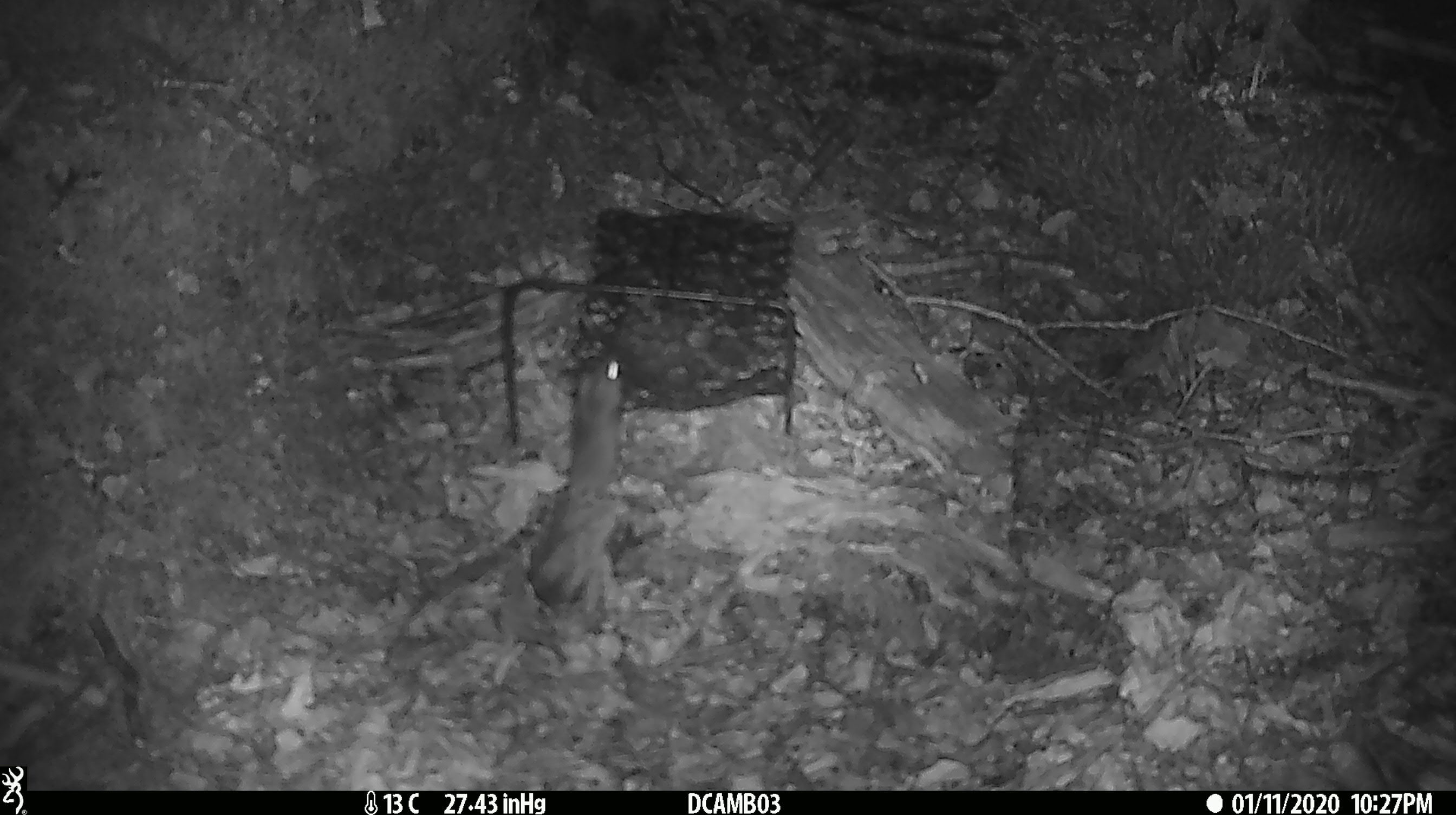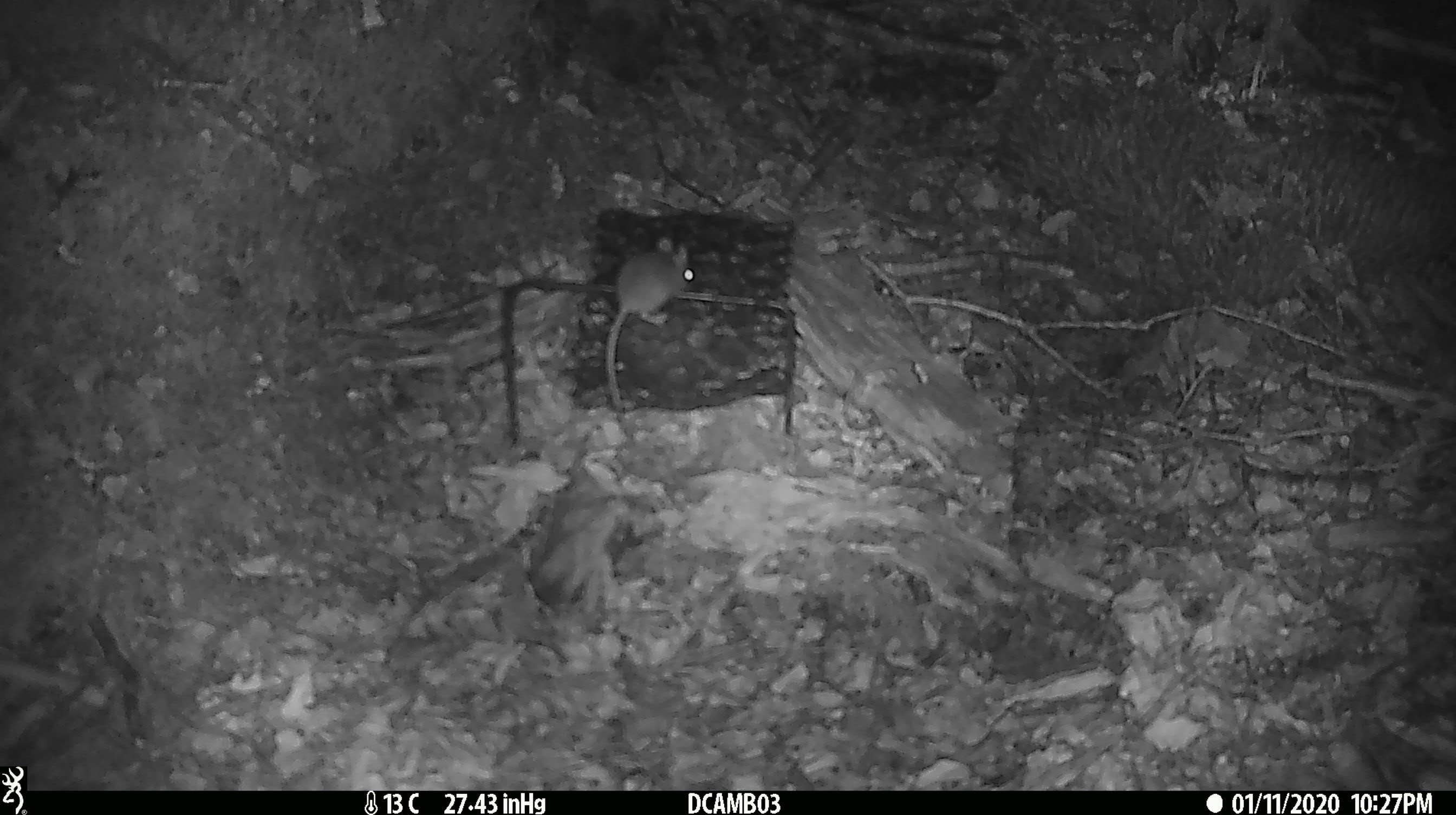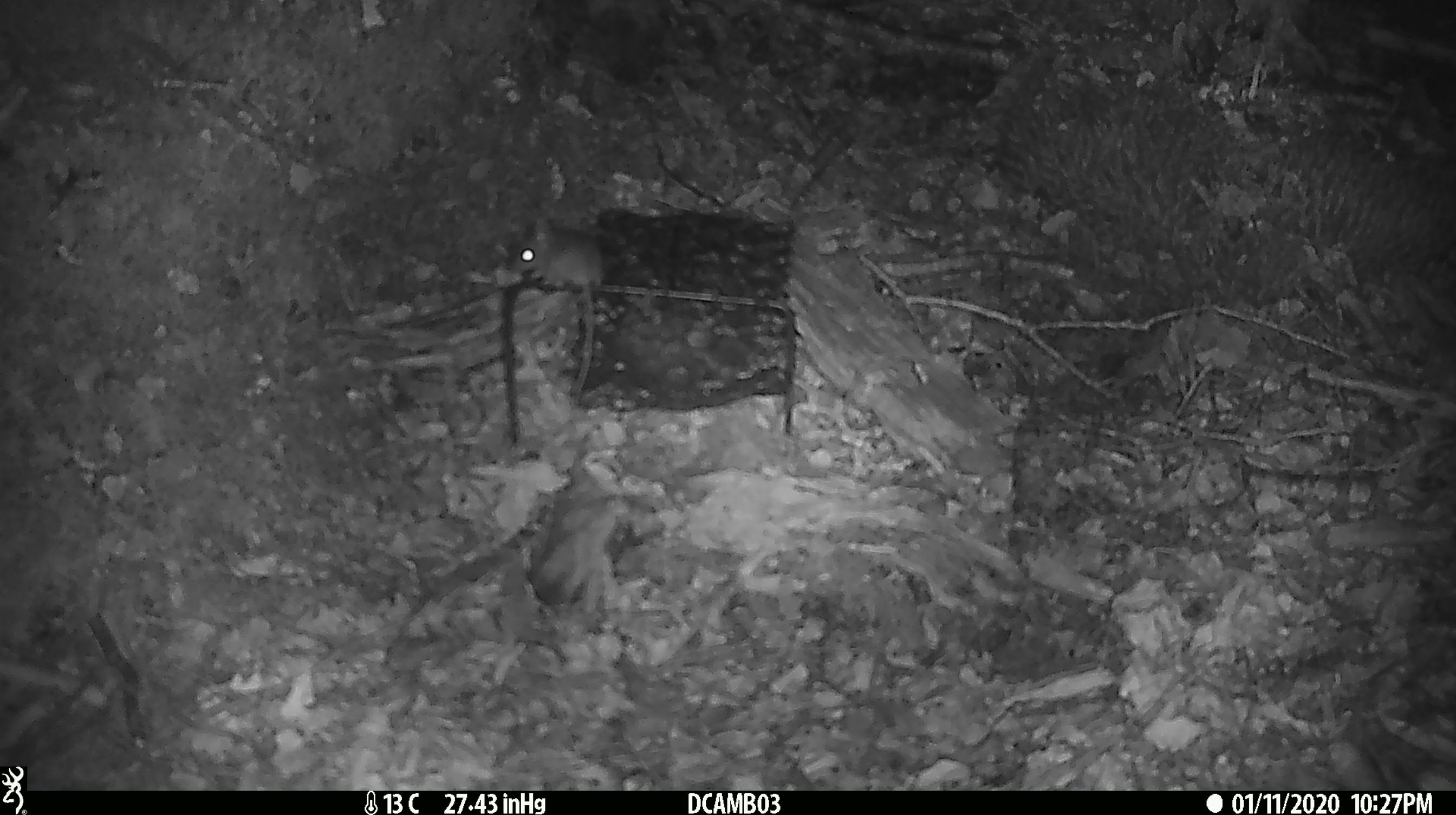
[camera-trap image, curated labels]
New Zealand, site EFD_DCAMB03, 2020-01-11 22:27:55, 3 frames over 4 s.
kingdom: Animalia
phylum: Chordata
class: Mammalia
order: Rodentia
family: Muridae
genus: Mus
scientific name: Mus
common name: mouse